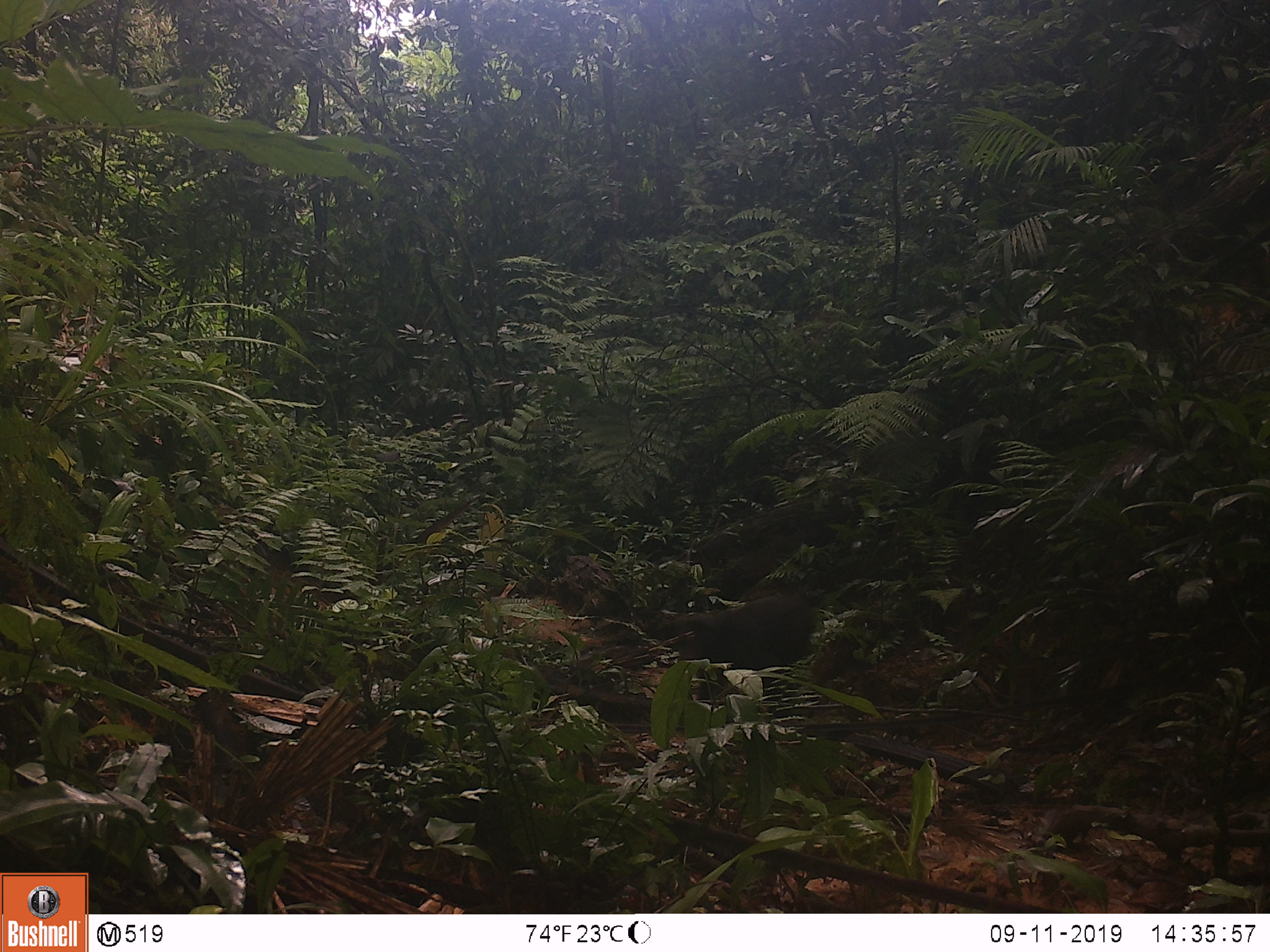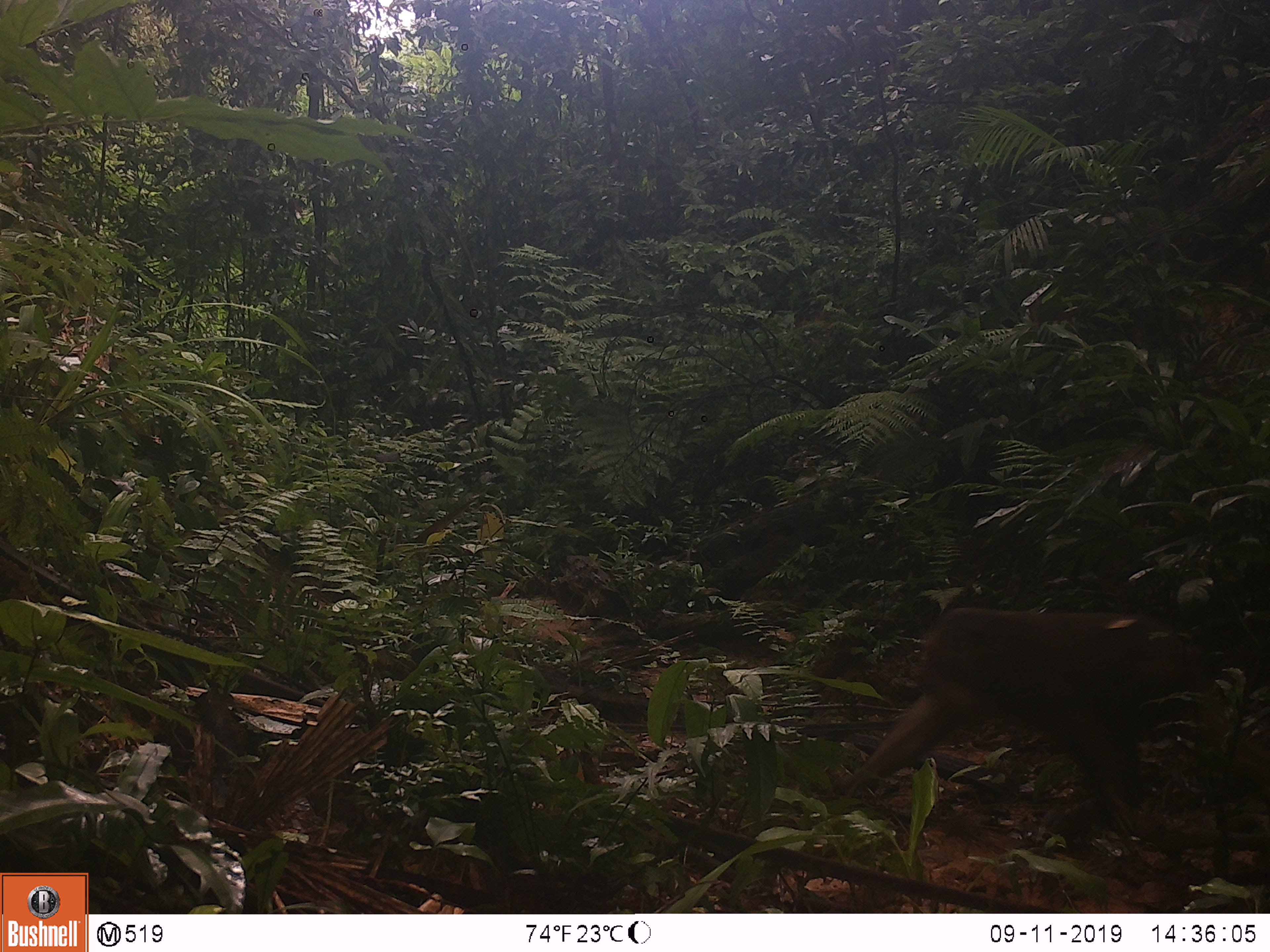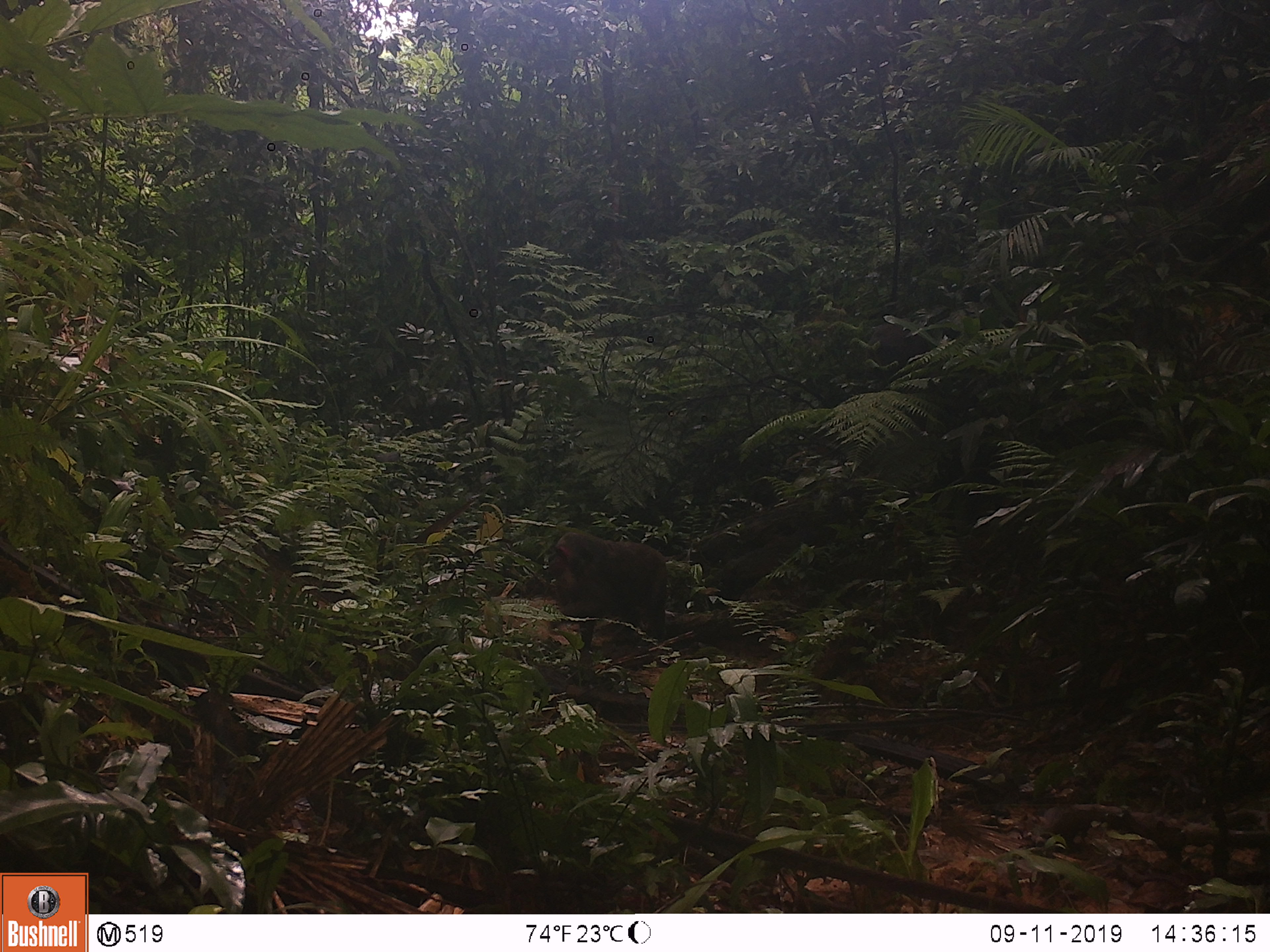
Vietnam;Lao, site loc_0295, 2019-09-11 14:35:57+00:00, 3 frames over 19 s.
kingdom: Animalia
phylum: Chordata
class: Mammalia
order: Primates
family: Cercopithecidae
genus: Macaca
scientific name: Macaca arctoides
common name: stump-tailed macaque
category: stump tailed macaque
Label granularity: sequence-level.